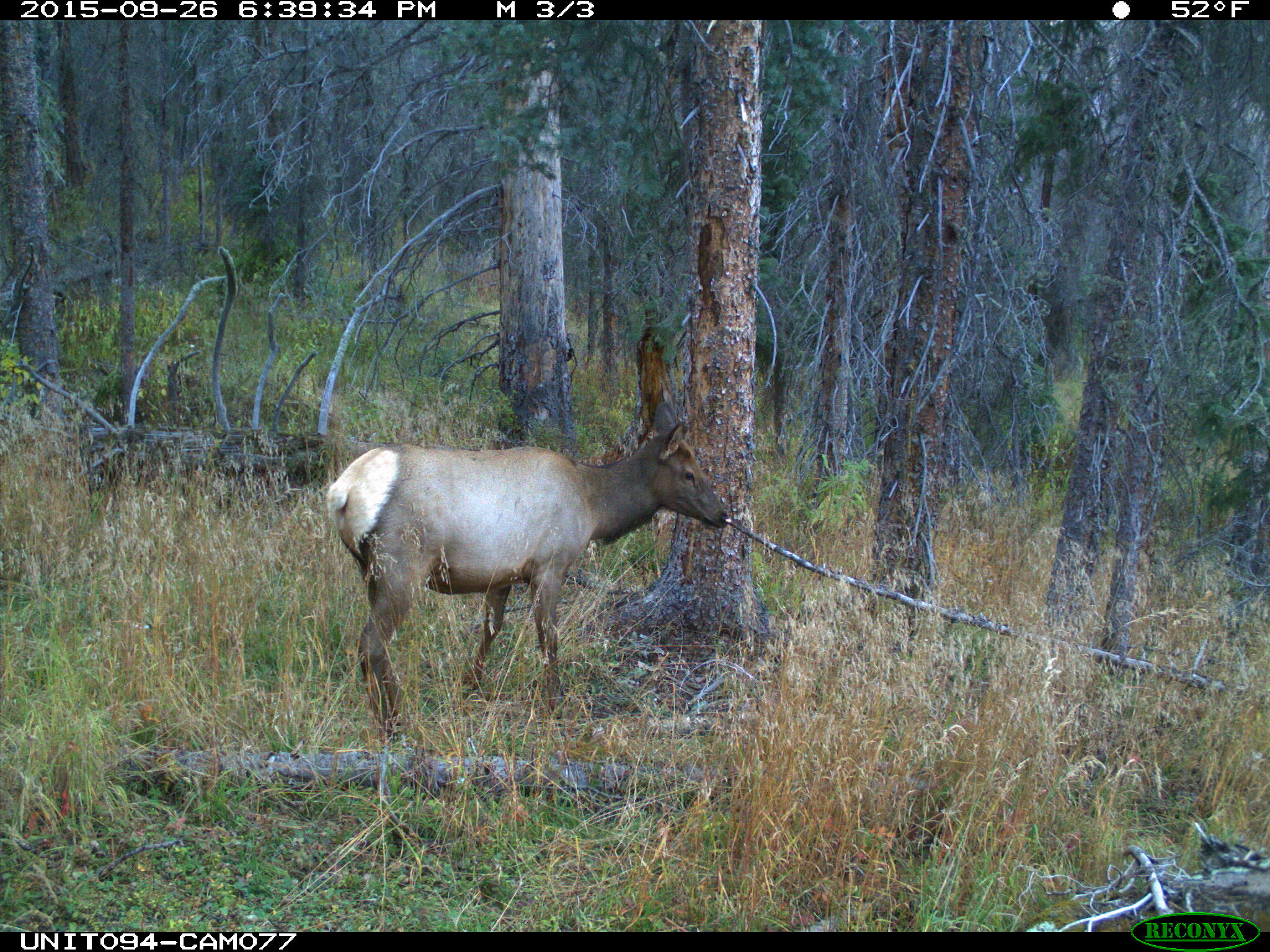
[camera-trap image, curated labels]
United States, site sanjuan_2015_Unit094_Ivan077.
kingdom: Animalia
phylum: Chordata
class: Mammalia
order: Artiodactyla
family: Cervidae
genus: Cervus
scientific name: Cervus elaphus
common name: red deer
Cervus elaphus (red deer).